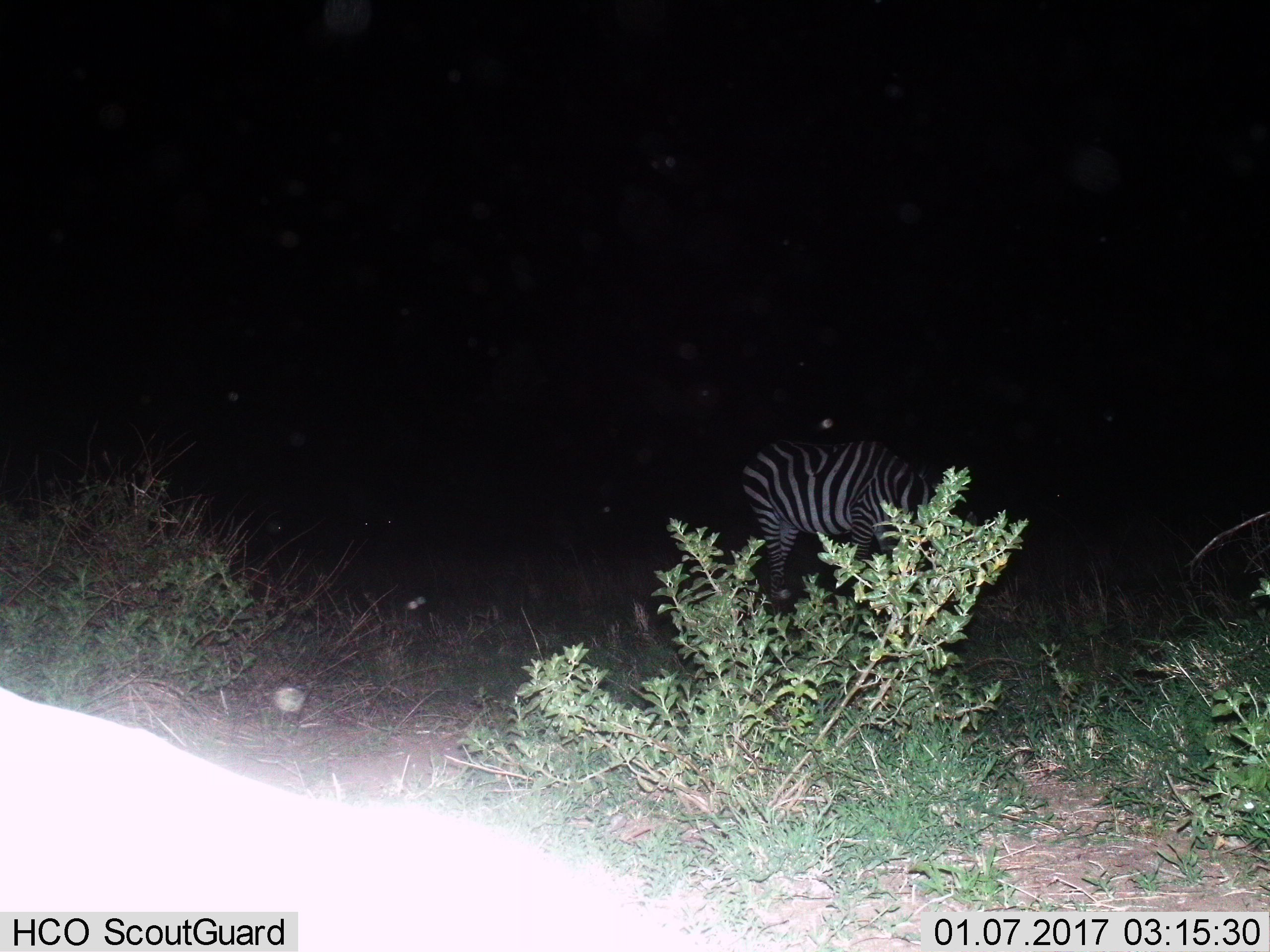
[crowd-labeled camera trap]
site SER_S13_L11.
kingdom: Animalia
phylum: Chordata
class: Mammalia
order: Perissodactyla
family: Equidae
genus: Equus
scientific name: Equus quagga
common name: plains zebra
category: zebraplains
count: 1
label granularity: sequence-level